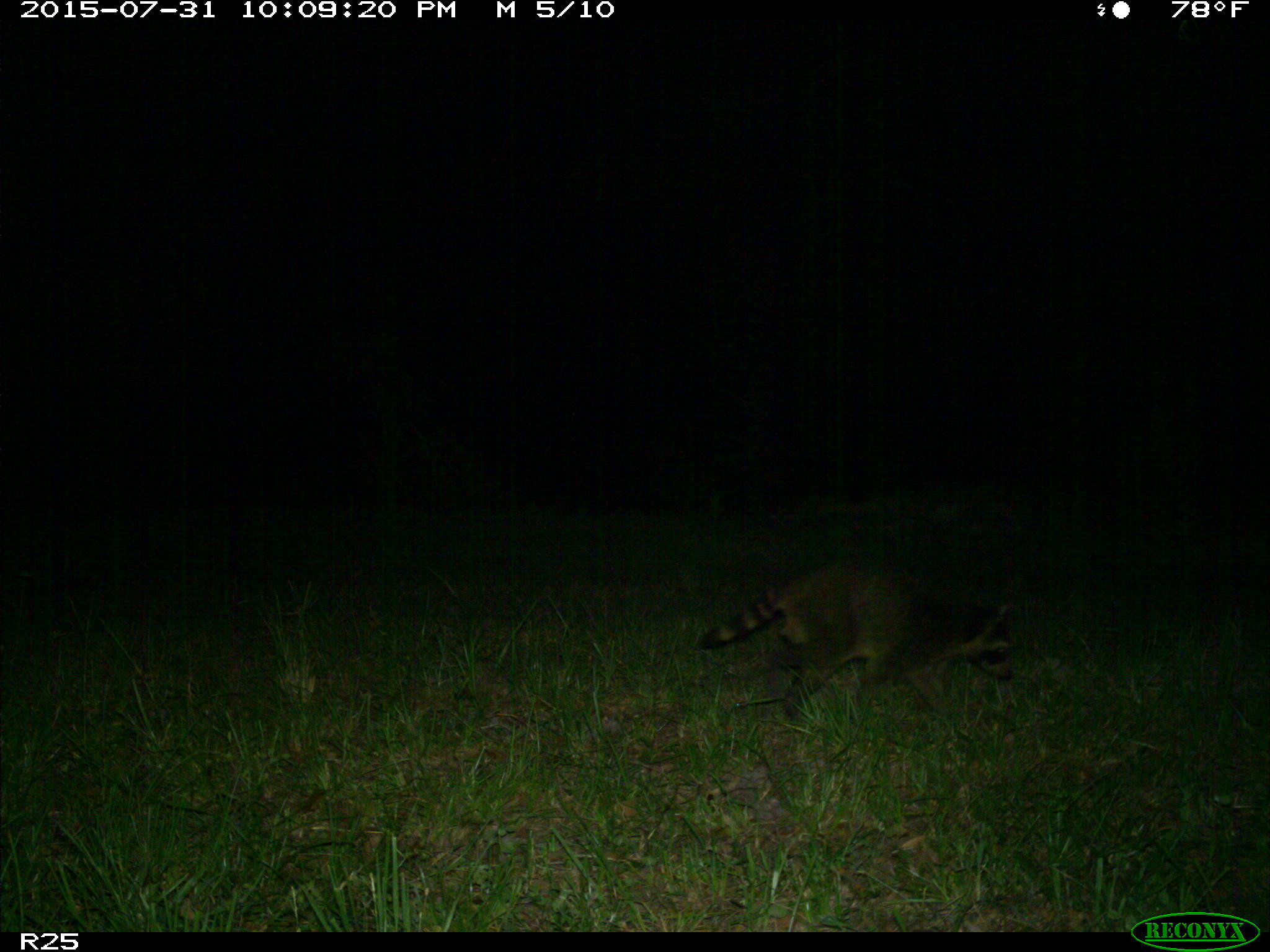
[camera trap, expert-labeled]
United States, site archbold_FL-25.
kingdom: Animalia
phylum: Chordata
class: Mammalia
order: Carnivora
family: Procyonidae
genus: Procyon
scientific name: Procyon lotor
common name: common raccoon